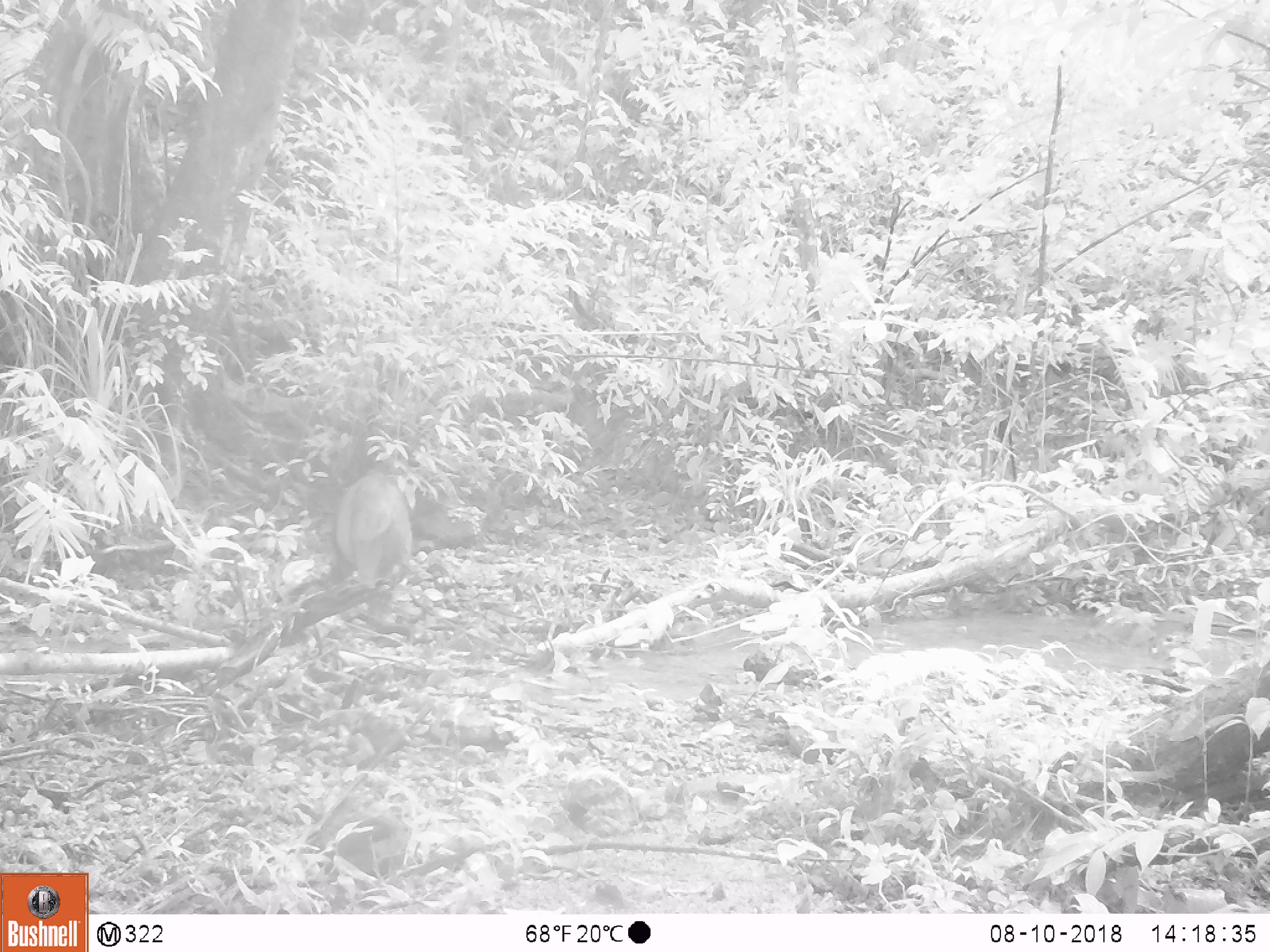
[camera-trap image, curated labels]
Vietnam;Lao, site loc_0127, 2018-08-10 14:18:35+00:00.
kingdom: Animalia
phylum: Chordata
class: Mammalia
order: Artiodactyla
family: Suidae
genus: Sus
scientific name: Sus scrofa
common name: eurasian wild pig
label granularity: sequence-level